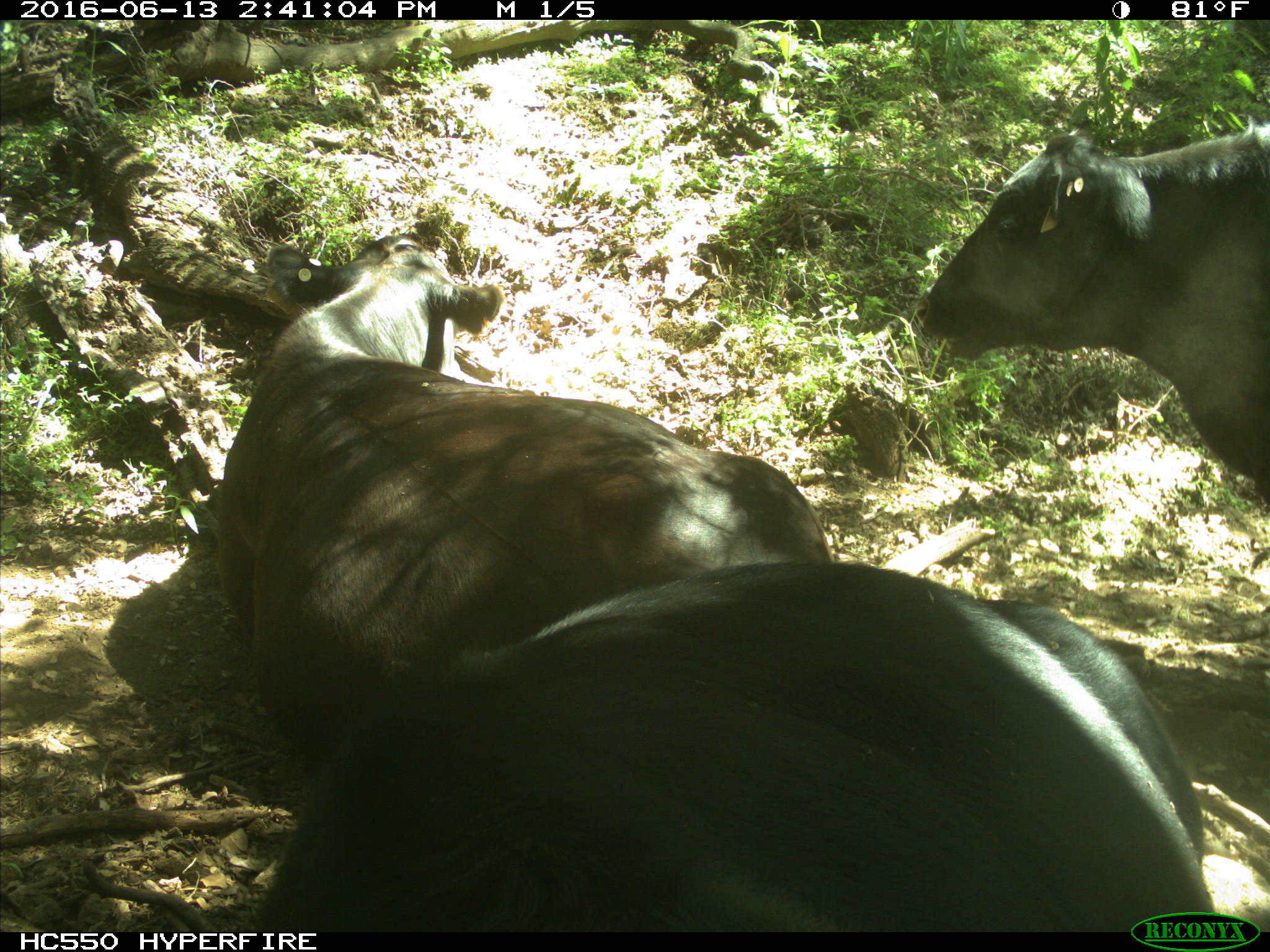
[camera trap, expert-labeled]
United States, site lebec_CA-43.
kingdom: Animalia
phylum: Chordata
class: Mammalia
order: Artiodactyla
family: Bovidae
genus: Bos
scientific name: Bos taurus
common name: domestic cow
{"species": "Bos taurus (domestic cow)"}